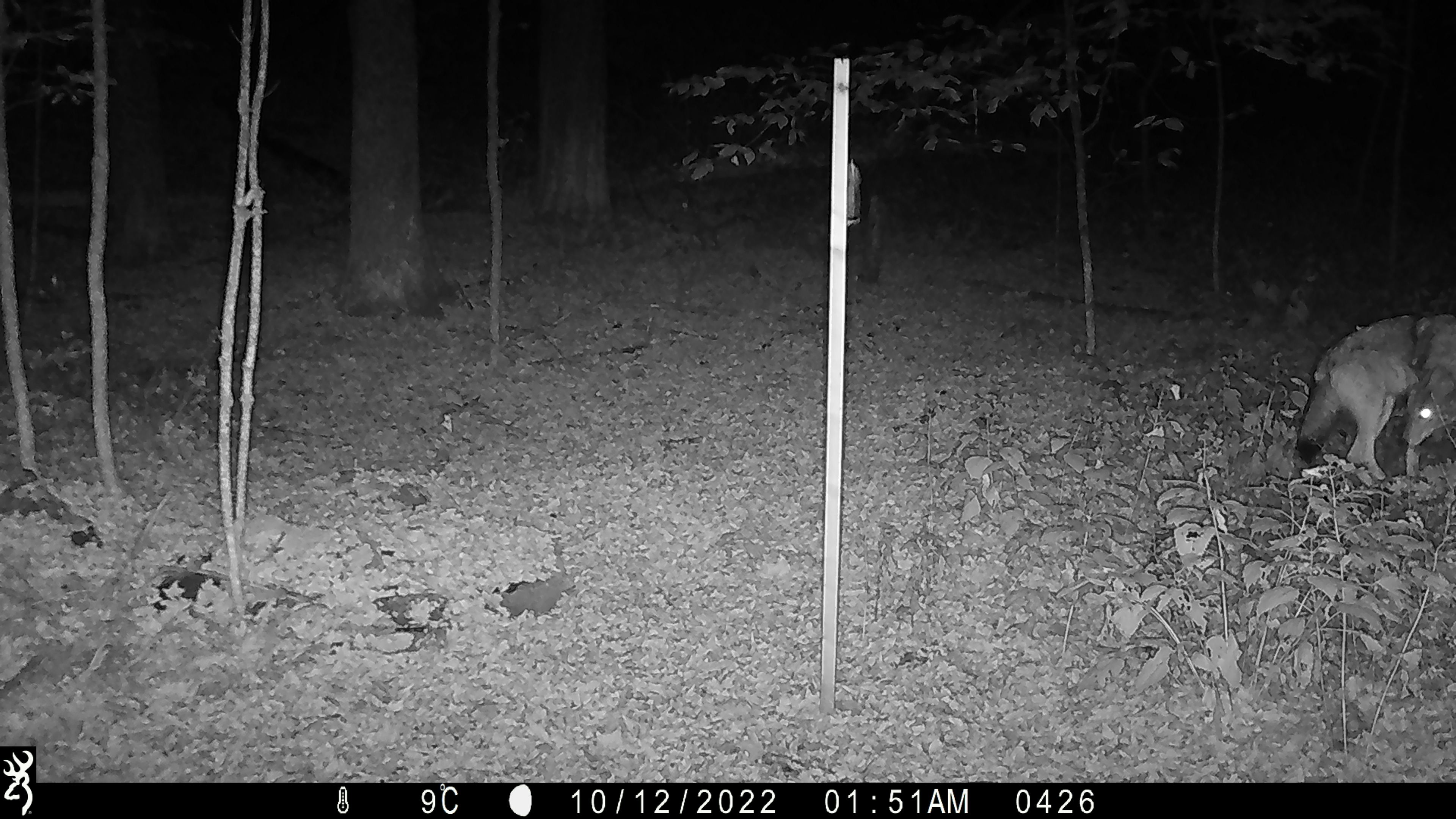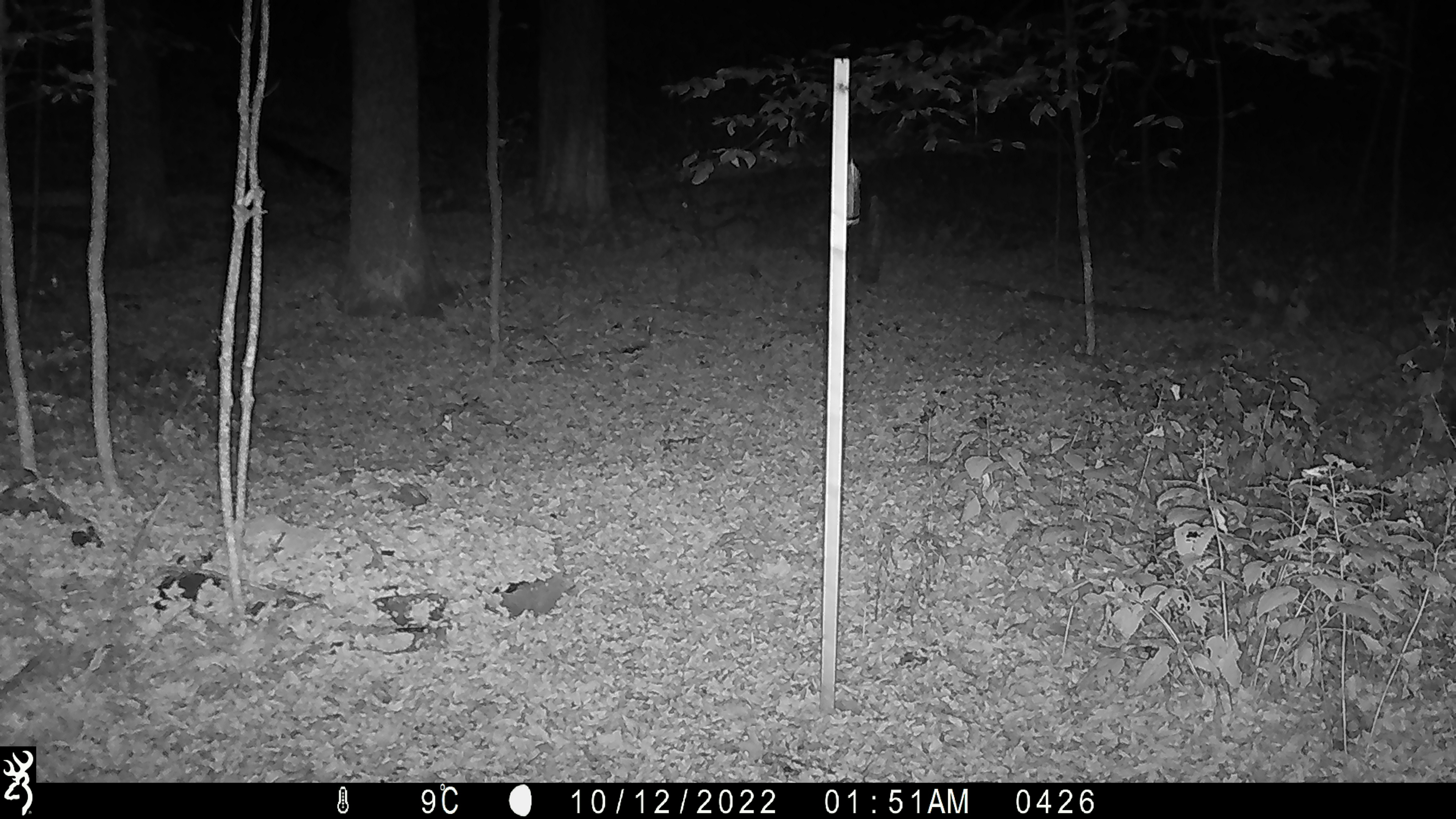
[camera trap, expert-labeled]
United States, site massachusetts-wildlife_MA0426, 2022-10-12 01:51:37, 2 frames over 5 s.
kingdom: Animalia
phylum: Chordata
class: Mammalia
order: Carnivora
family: Canidae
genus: Canis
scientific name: Canis latrans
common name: coyote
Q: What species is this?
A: Coyote (Canis latrans).